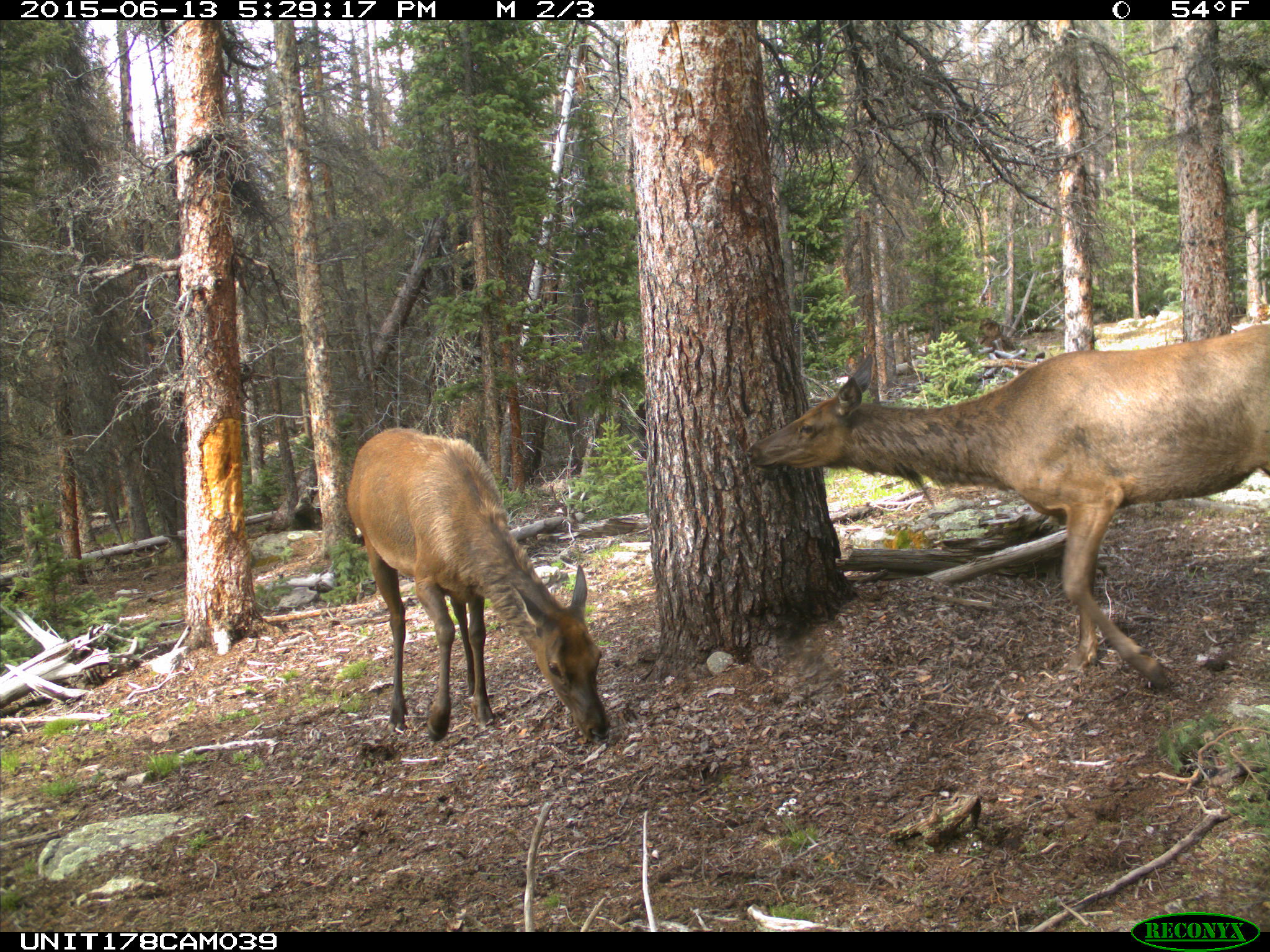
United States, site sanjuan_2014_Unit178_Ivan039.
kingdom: Animalia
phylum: Chordata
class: Mammalia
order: Artiodactyla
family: Cervidae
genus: Cervus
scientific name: Cervus elaphus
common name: red deer